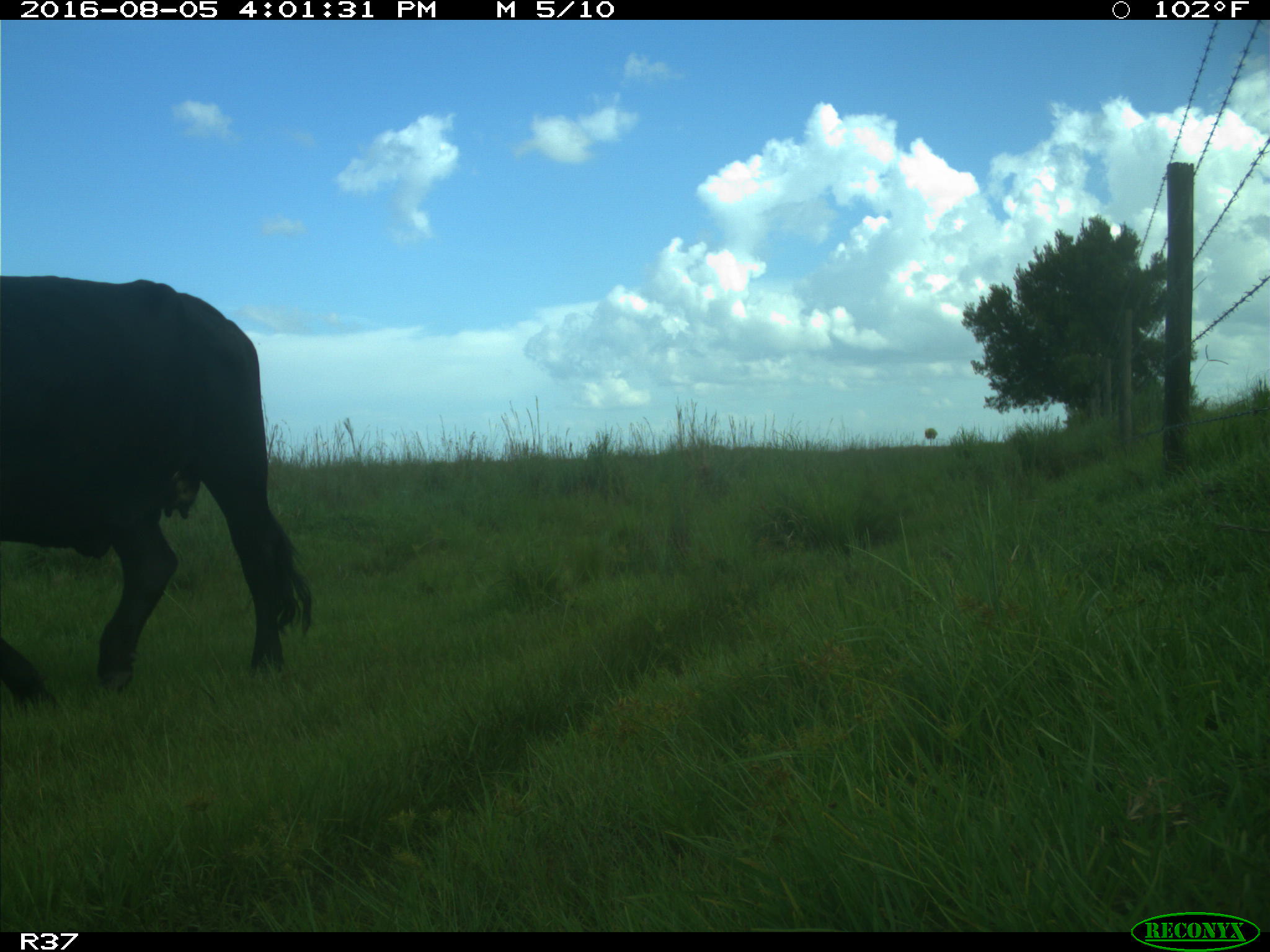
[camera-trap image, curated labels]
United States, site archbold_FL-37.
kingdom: Animalia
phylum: Chordata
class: Mammalia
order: Artiodactyla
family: Bovidae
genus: Bos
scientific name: Bos taurus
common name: domestic cow